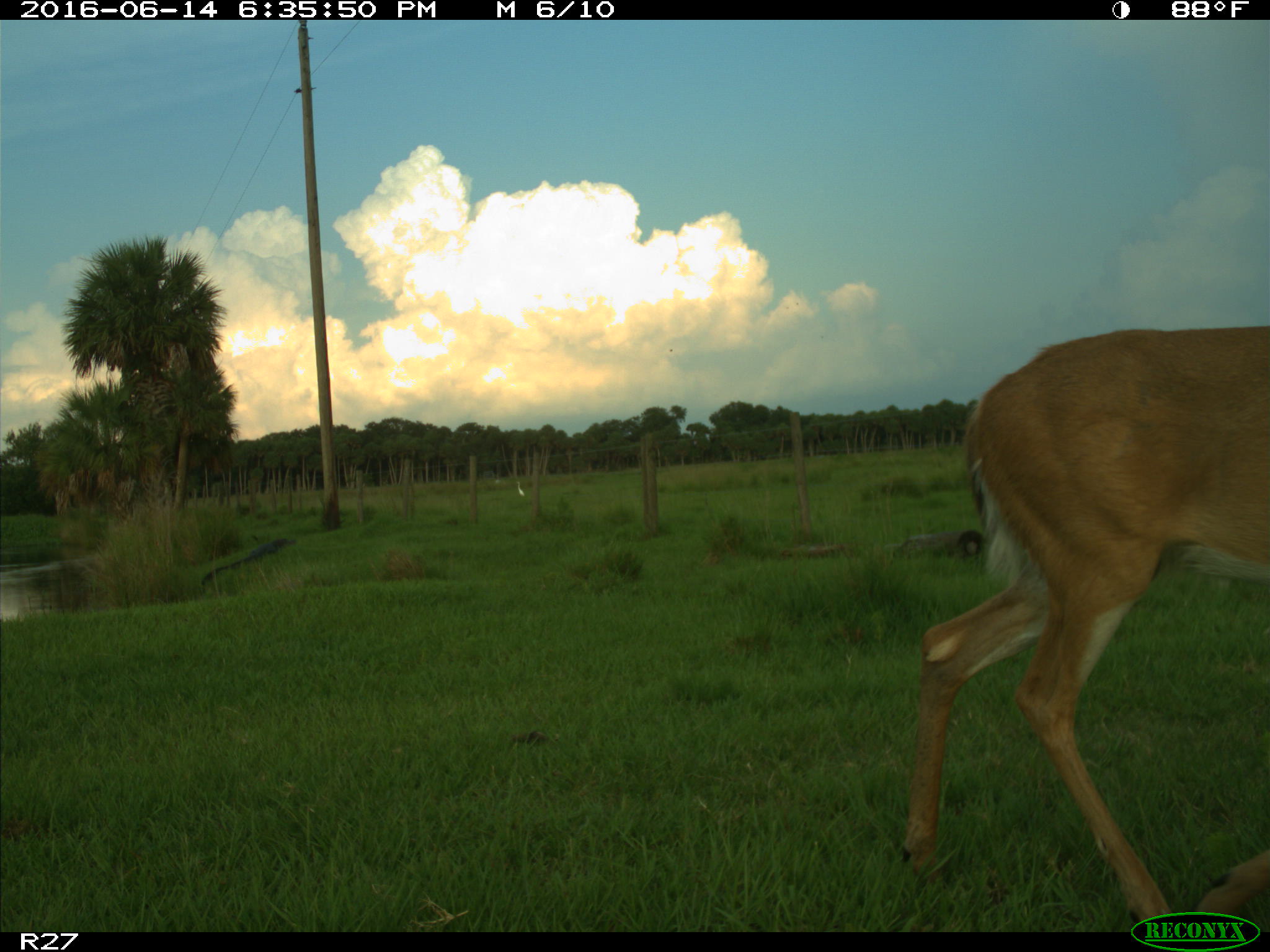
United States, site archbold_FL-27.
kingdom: Animalia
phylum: Chordata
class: Mammalia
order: Artiodactyla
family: Cervidae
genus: Odocoileus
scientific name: Odocoileus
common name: deer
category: unidentified deer